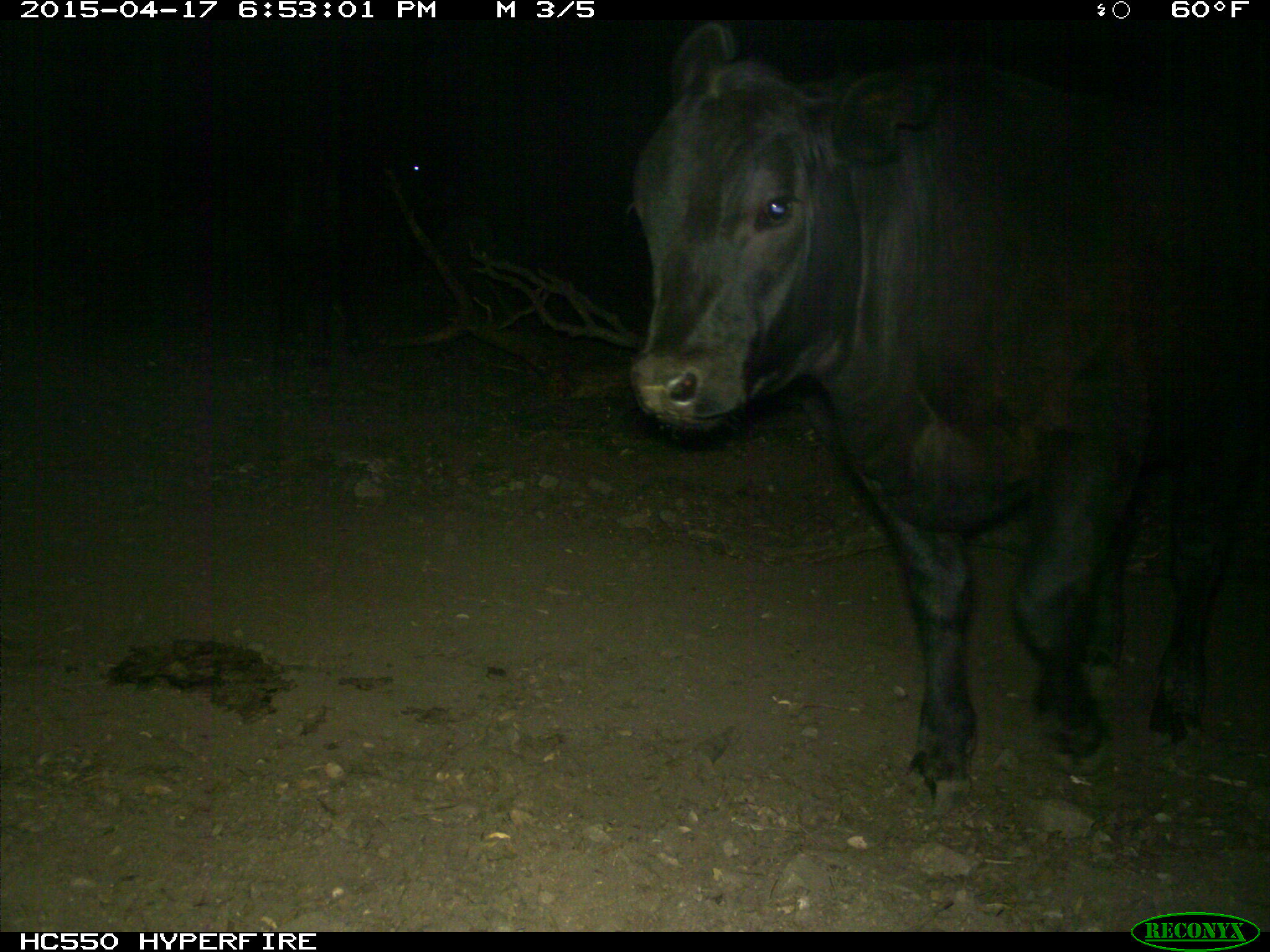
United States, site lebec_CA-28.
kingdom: Animalia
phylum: Chordata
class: Mammalia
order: Artiodactyla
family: Bovidae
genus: Bos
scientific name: Bos taurus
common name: domestic cow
Bos taurus (domestic cow).